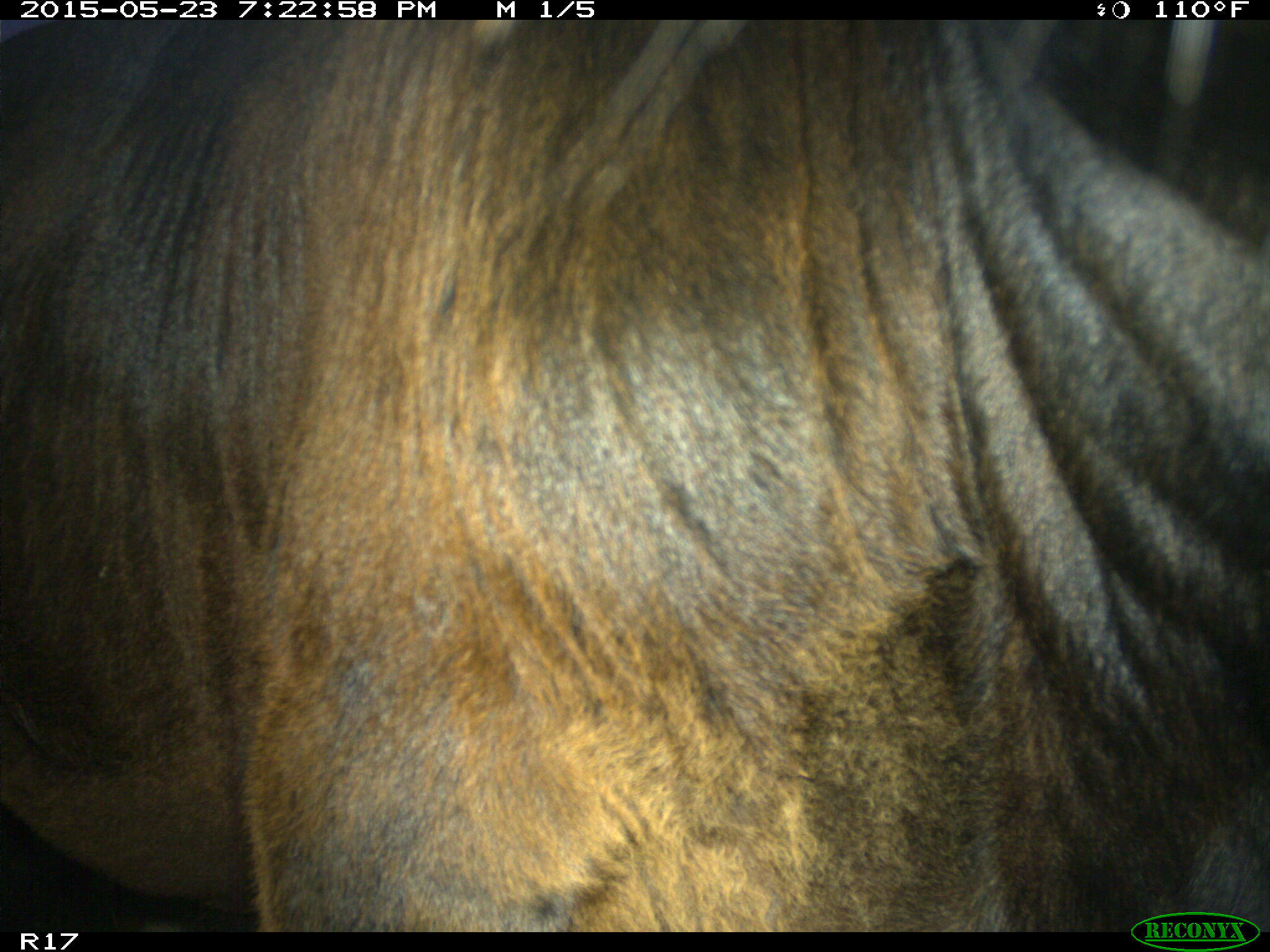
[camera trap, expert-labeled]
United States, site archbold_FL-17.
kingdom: Animalia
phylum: Chordata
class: Mammalia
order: Artiodactyla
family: Bovidae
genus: Bos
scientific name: Bos taurus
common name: domestic cow